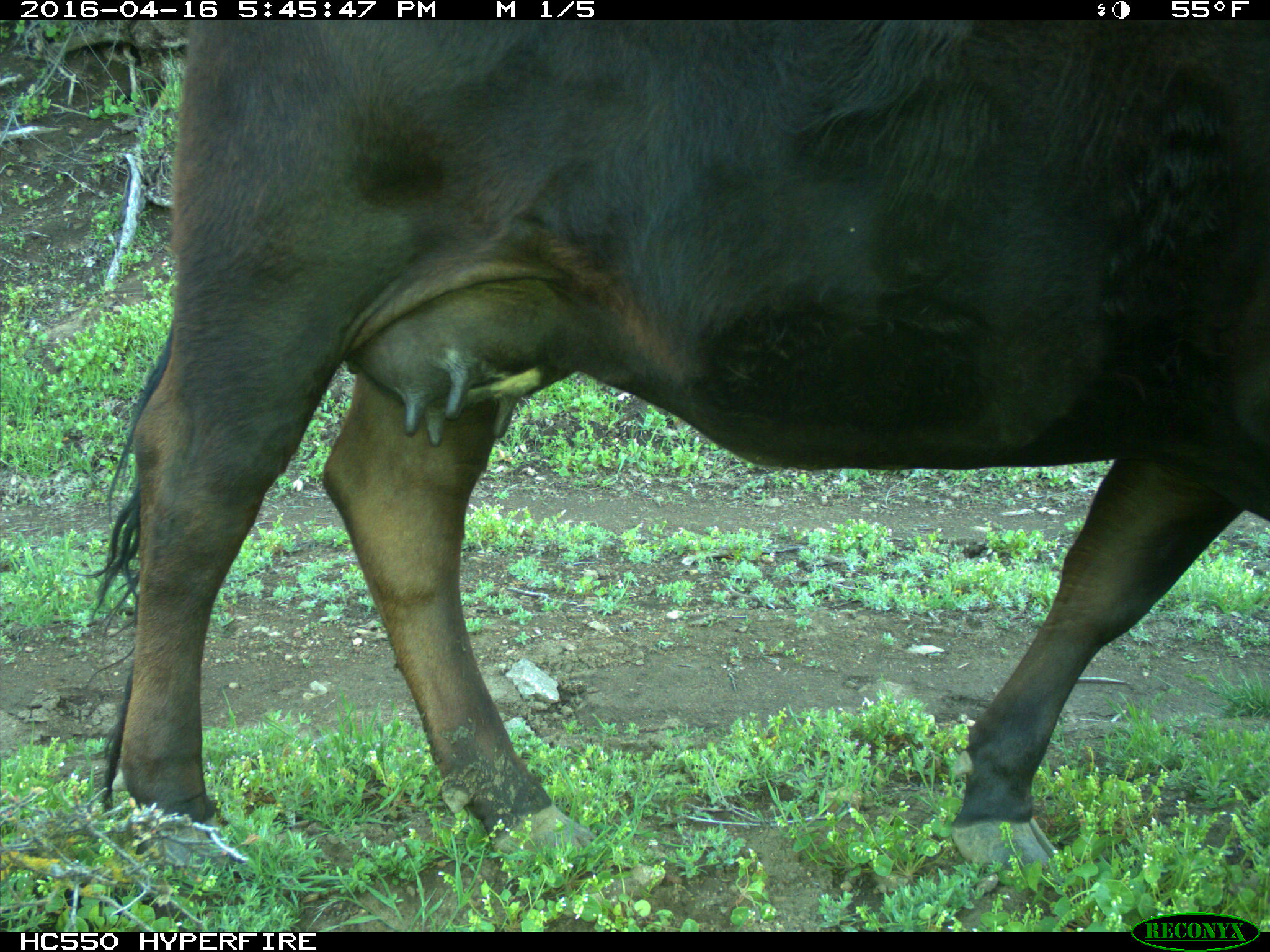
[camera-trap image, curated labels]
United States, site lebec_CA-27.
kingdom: Animalia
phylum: Chordata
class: Mammalia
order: Artiodactyla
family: Bovidae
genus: Bos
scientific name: Bos taurus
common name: domestic cow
Bos taurus (domestic cow).